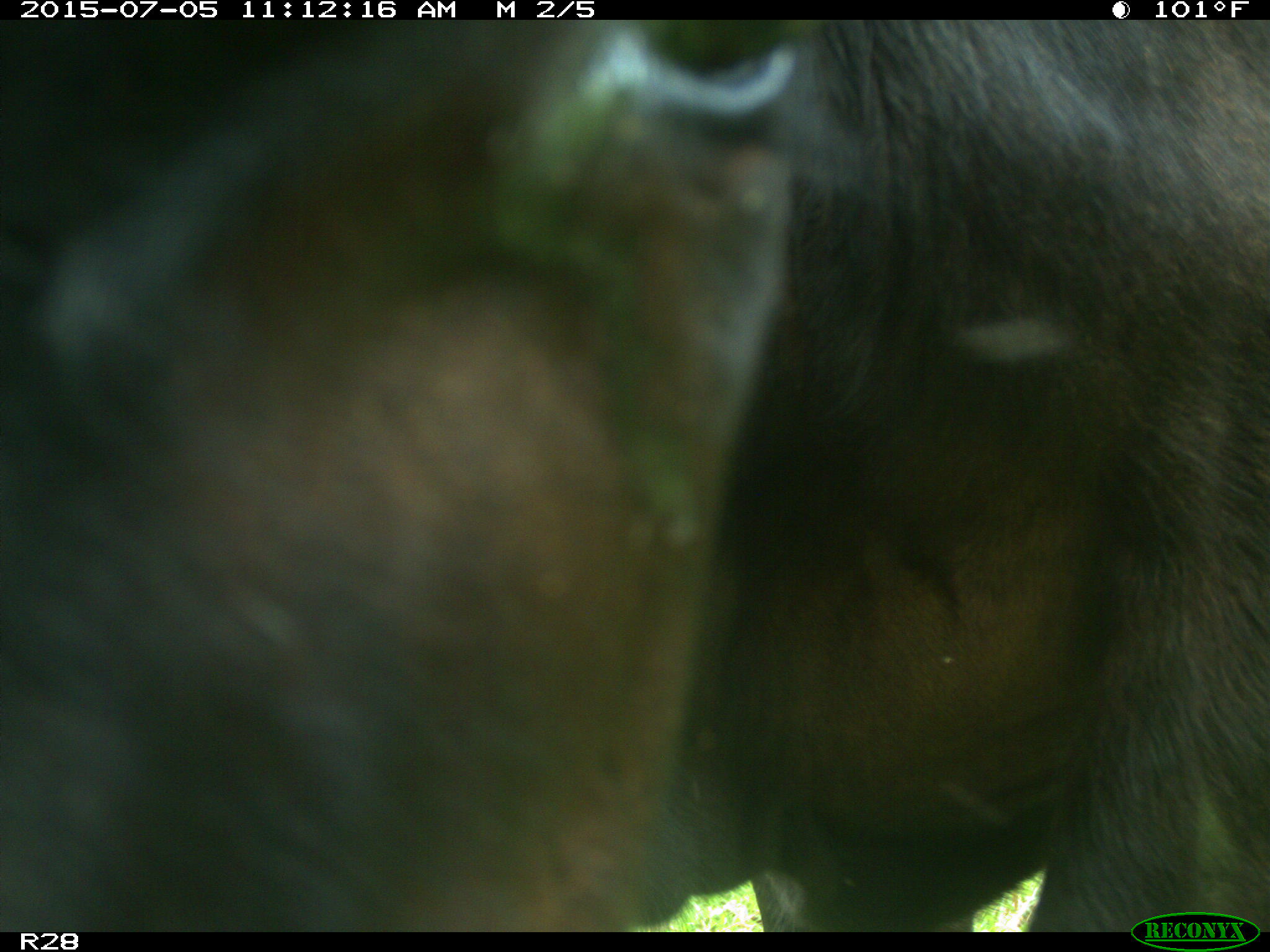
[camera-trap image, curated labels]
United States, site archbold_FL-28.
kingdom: Animalia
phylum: Chordata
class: Mammalia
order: Artiodactyla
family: Bovidae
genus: Bos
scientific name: Bos taurus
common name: domestic cow